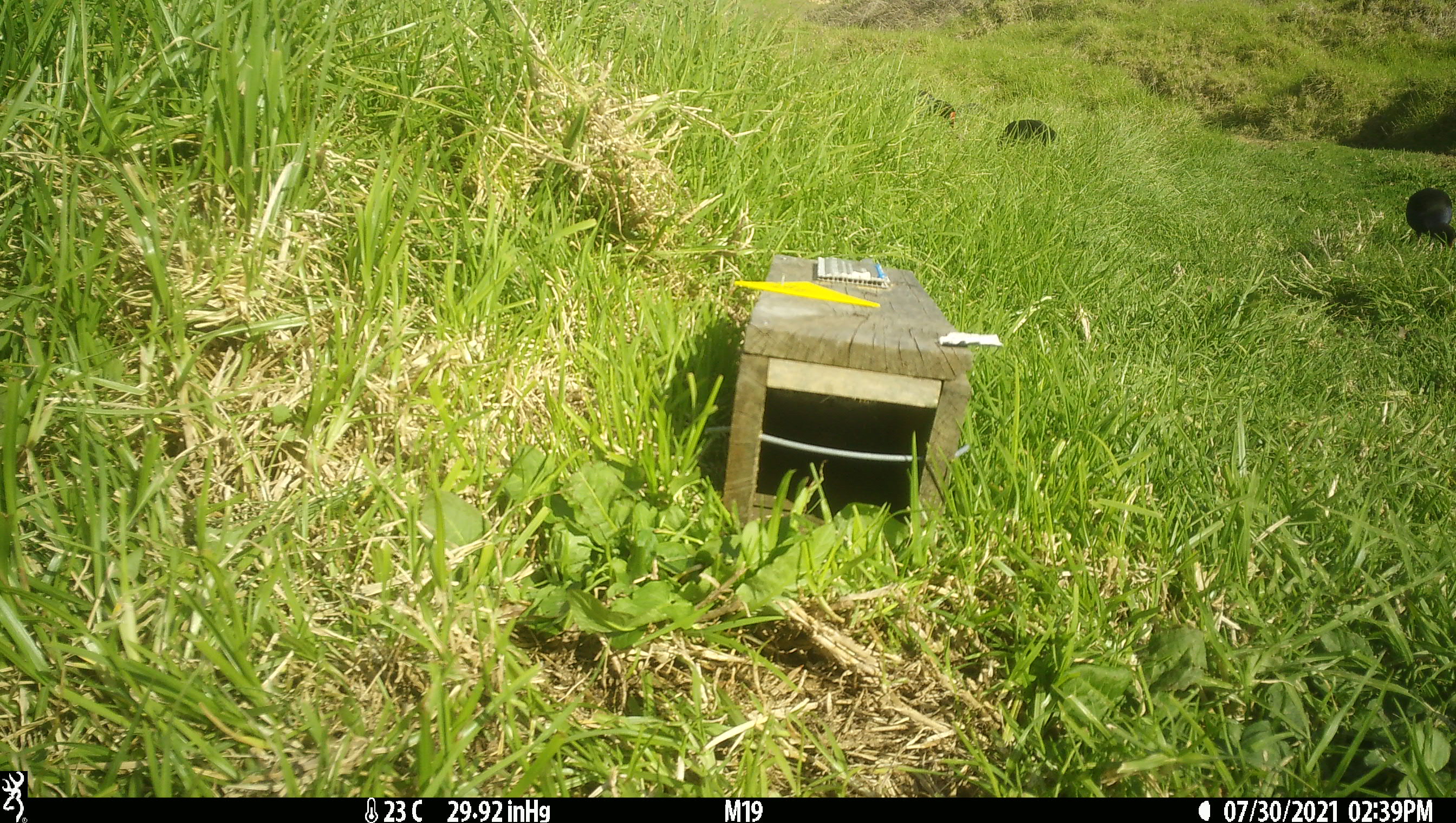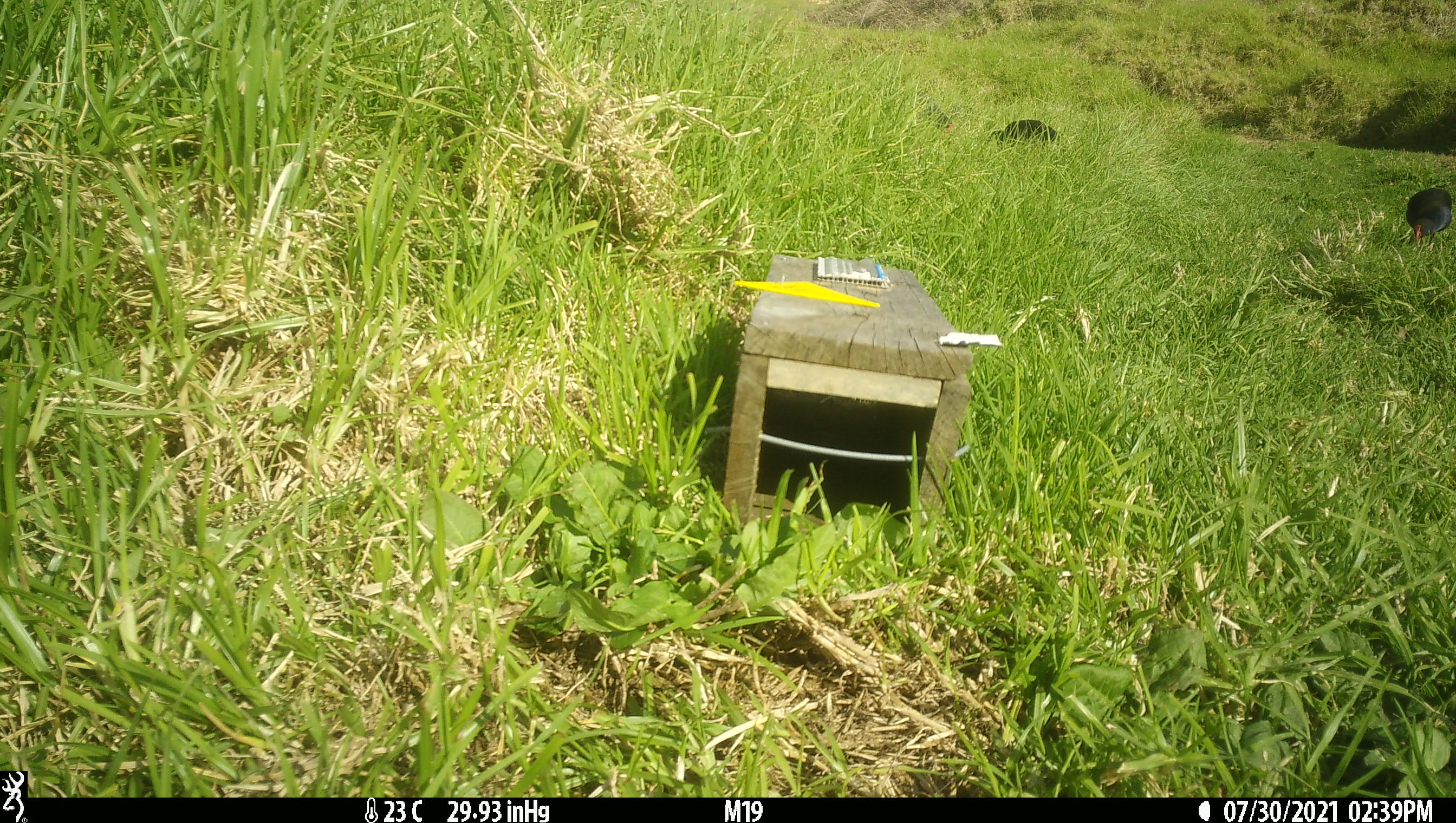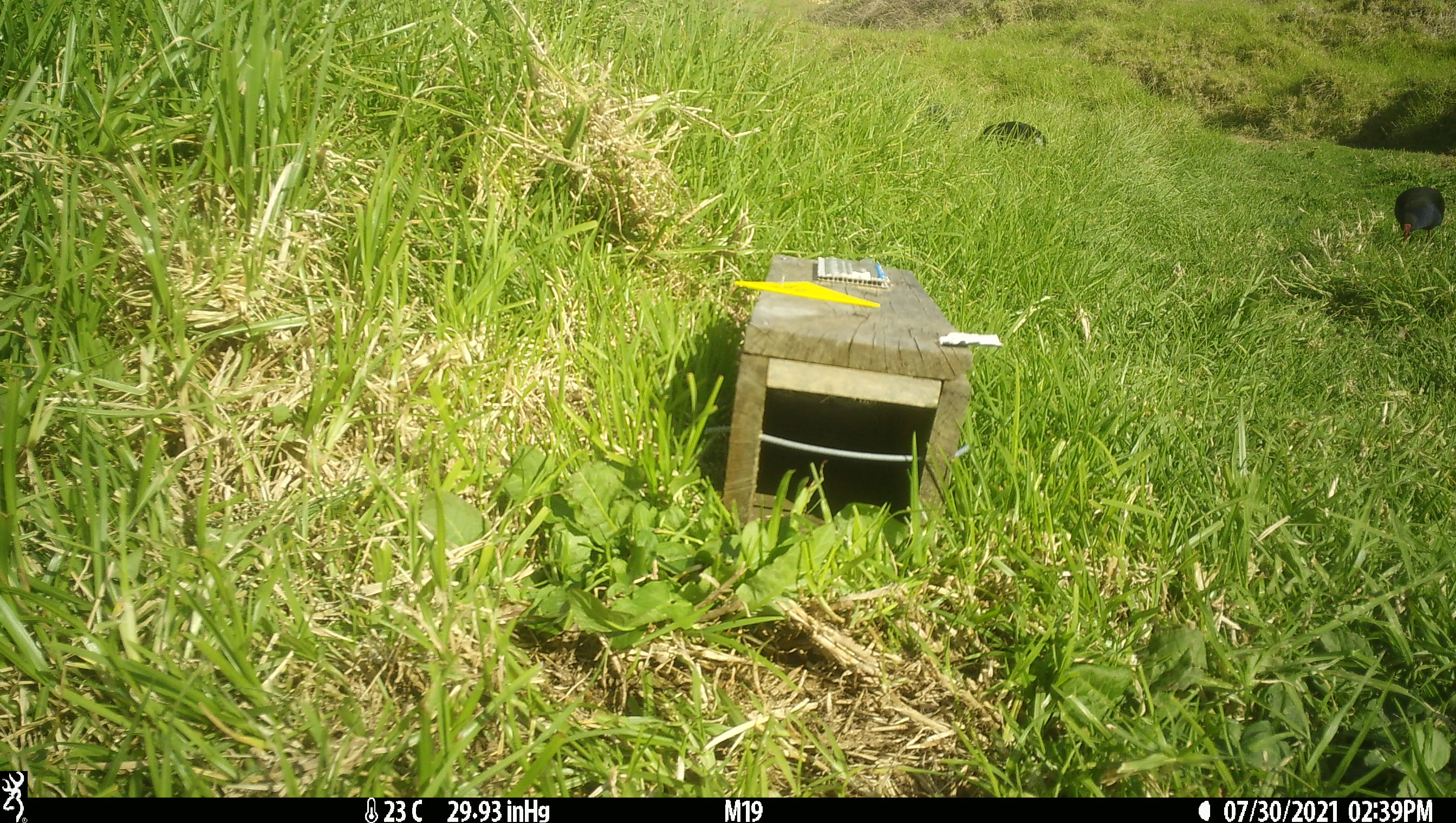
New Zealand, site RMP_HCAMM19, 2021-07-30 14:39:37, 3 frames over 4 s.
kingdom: Animalia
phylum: Chordata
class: Aves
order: Gruiformes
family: Rallidae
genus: Porphyrio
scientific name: Porphyrio melanotus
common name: australasian swamphen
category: pukeko